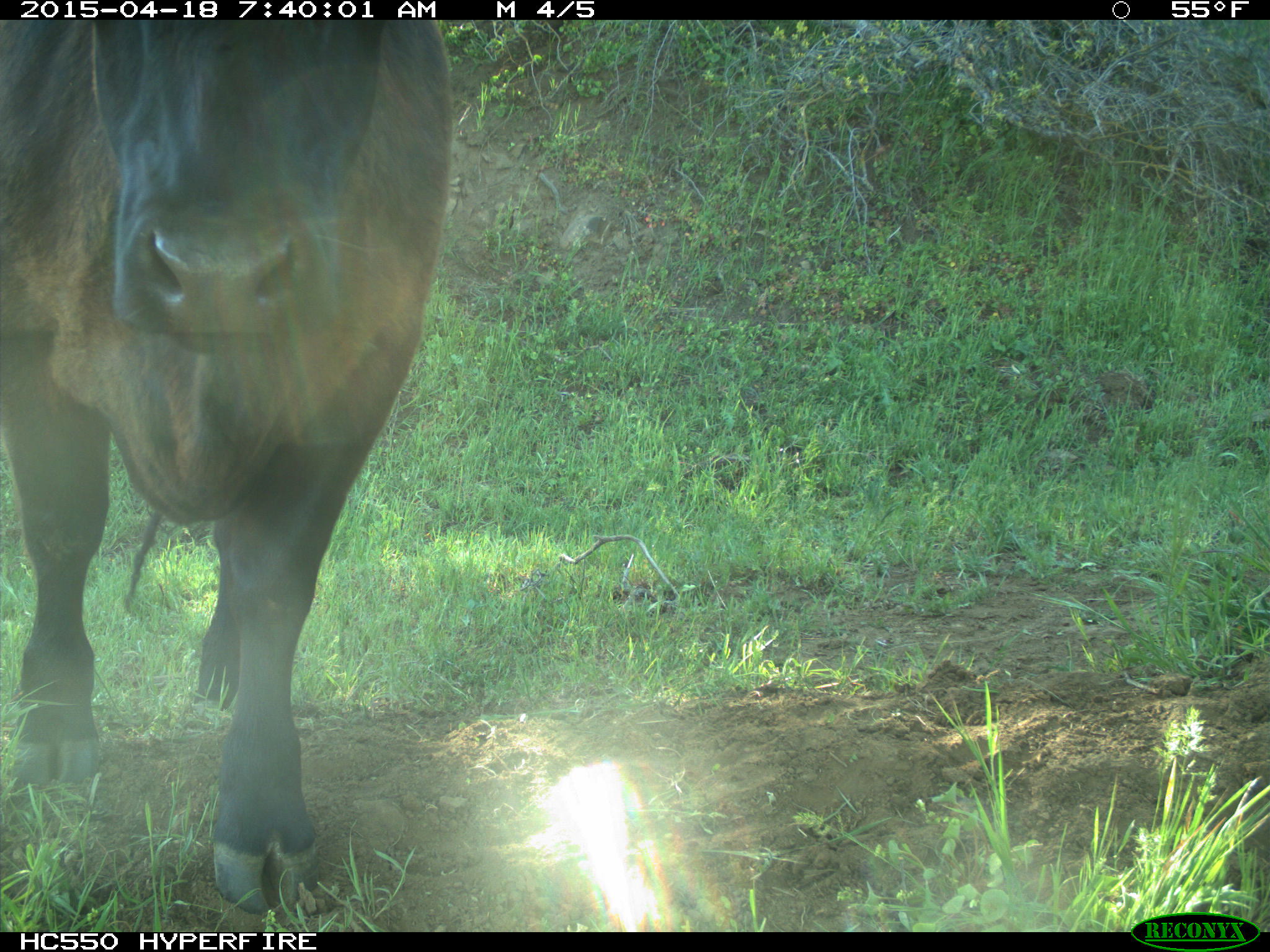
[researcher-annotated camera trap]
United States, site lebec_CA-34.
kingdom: Animalia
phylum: Chordata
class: Mammalia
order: Artiodactyla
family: Bovidae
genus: Bos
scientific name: Bos taurus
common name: domestic cow